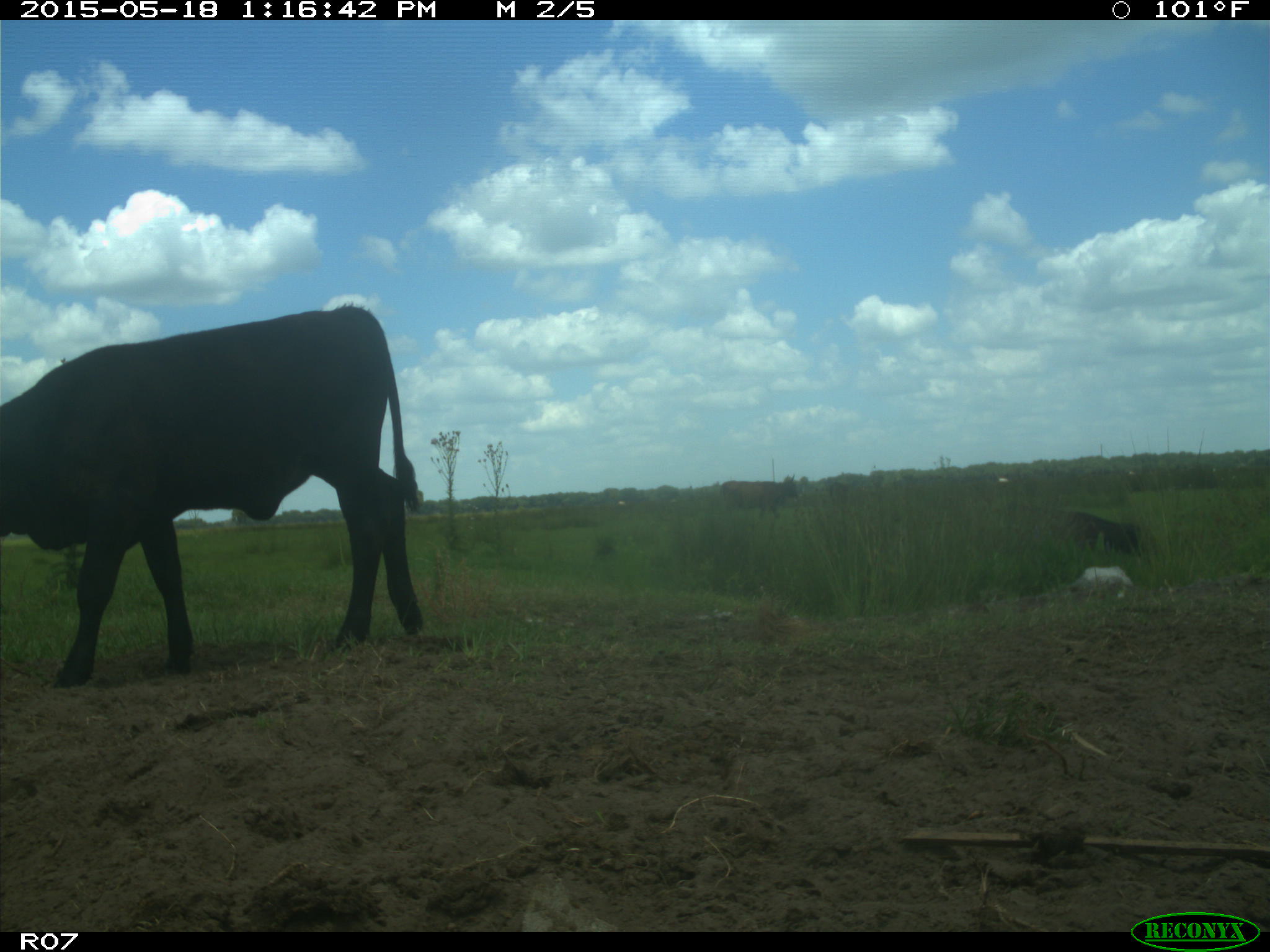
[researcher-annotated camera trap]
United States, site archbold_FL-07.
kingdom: Animalia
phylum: Chordata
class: Mammalia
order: Artiodactyla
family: Bovidae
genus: Bos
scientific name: Bos taurus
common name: domestic cow